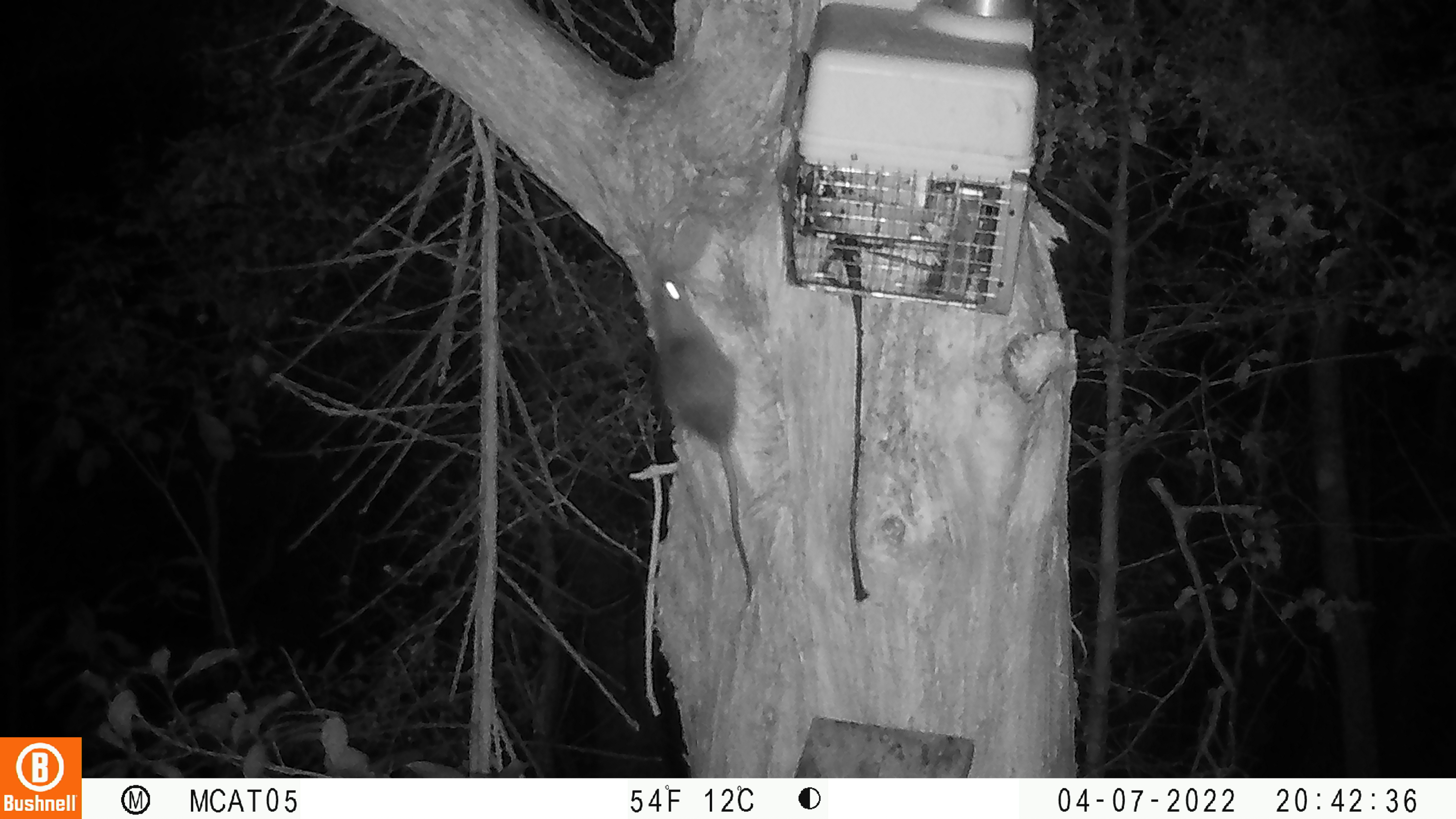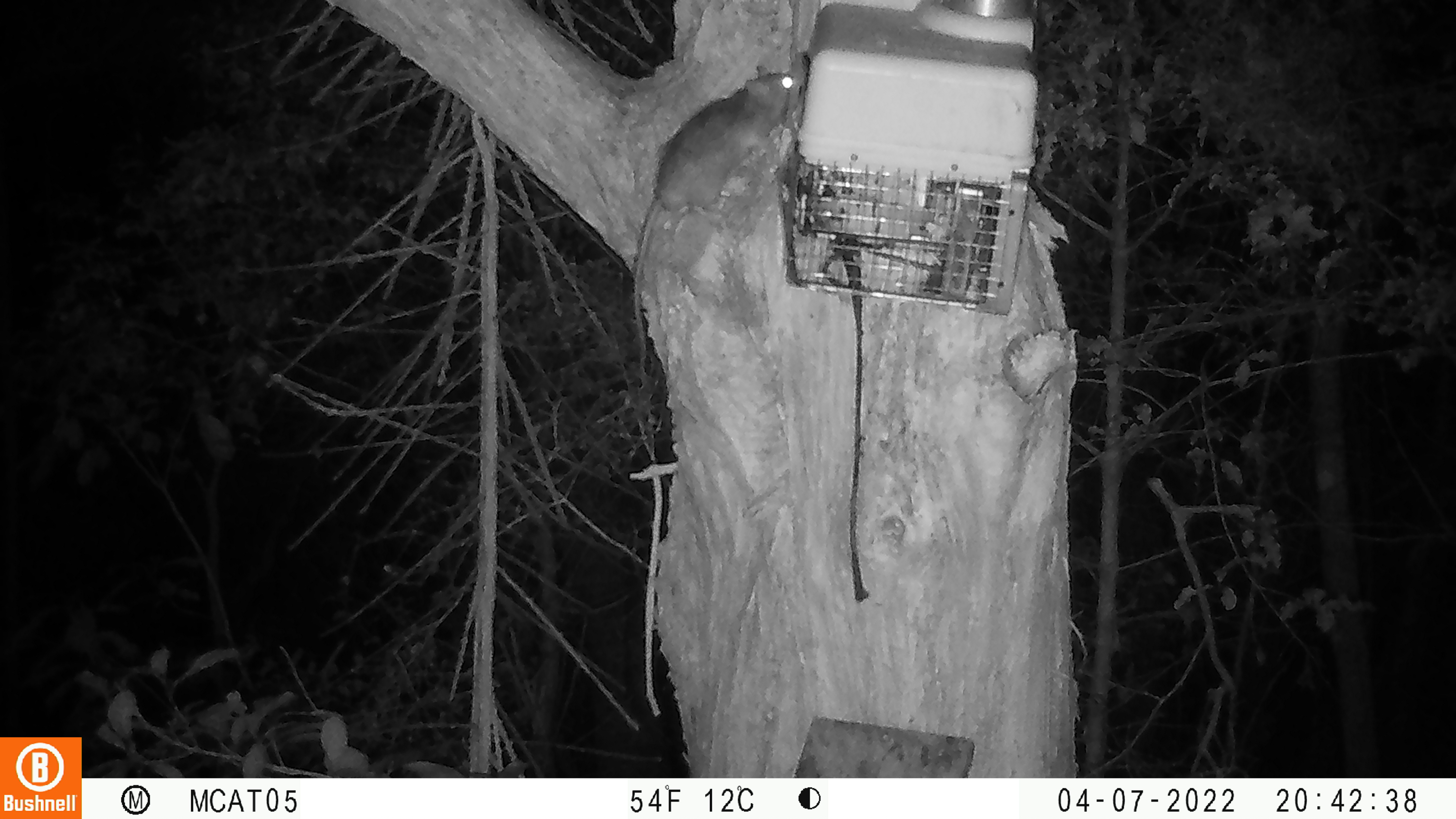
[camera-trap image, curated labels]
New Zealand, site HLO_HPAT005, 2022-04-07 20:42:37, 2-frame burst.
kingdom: Animalia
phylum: Chordata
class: Mammalia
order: Rodentia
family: Muridae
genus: Rattus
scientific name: Rattus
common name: rat